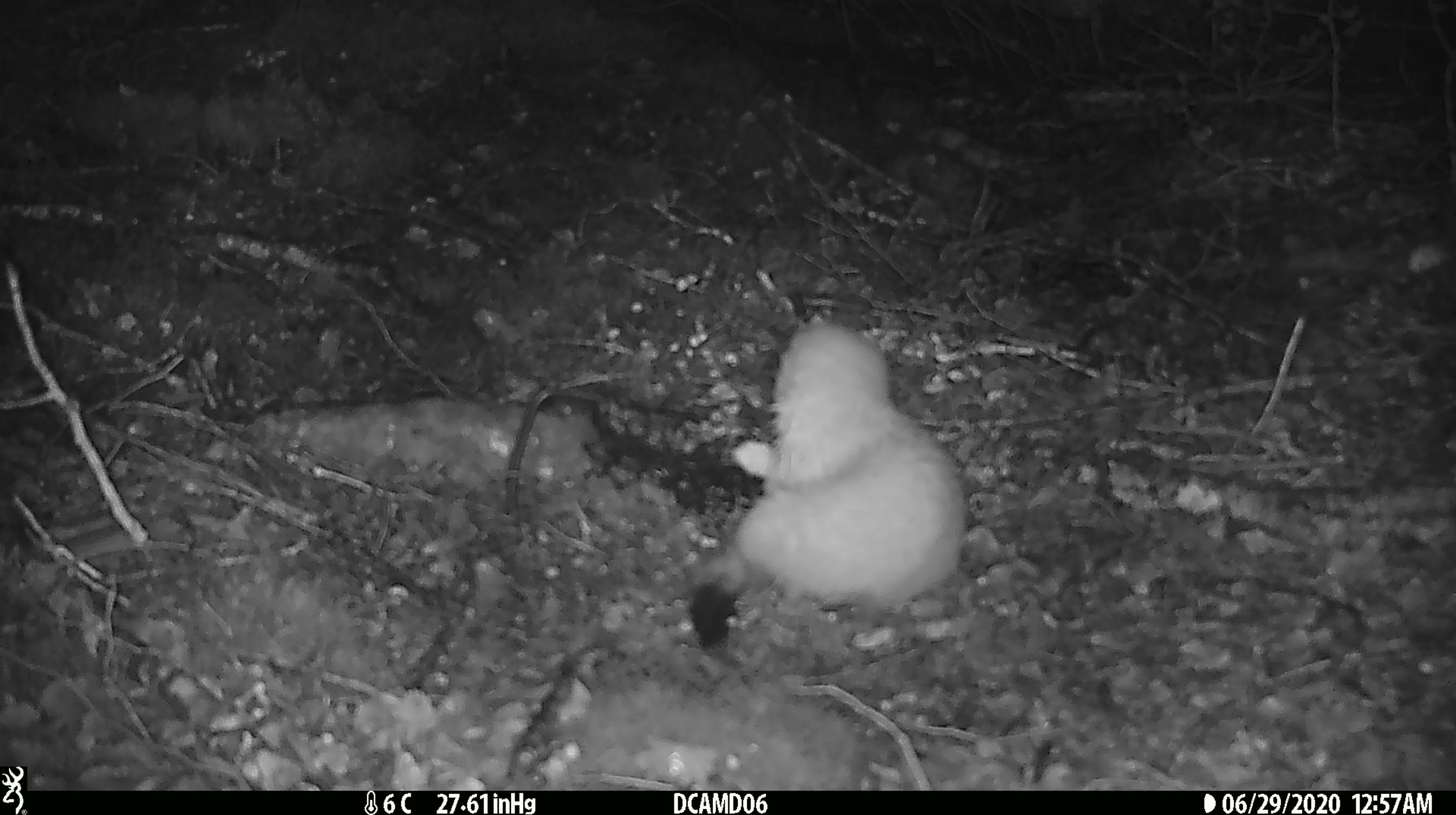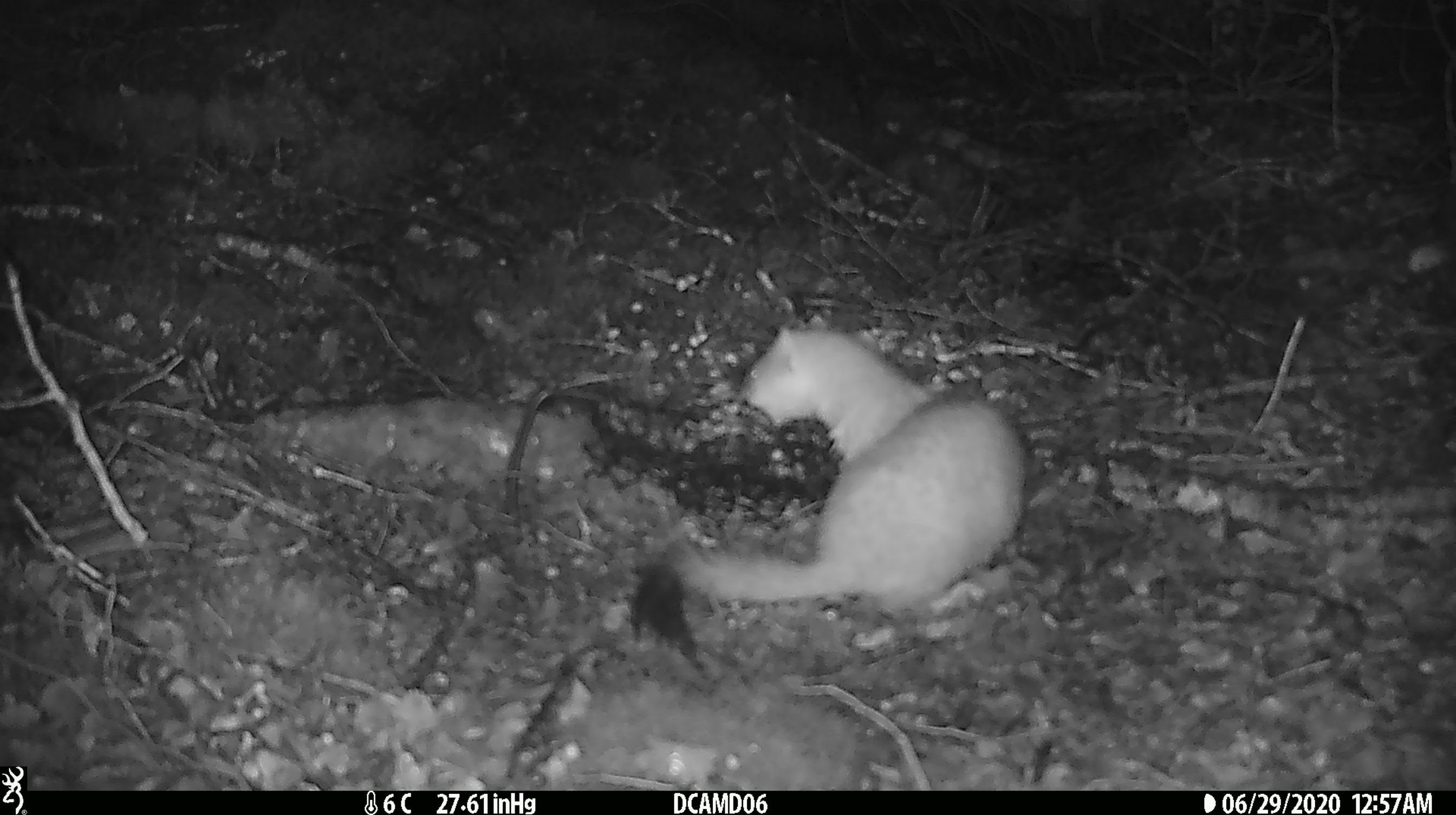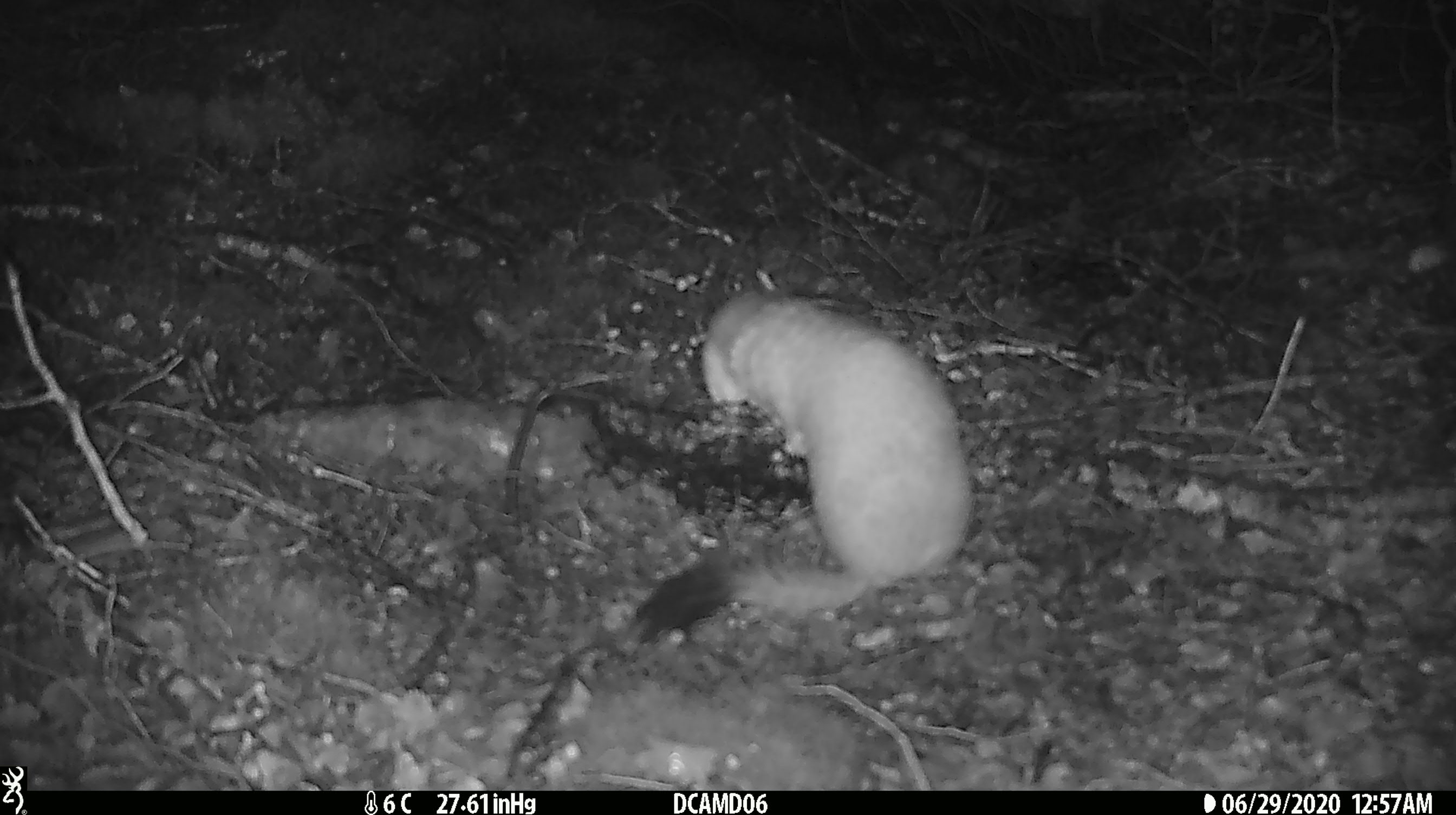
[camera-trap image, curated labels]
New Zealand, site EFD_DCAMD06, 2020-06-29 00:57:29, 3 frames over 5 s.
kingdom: Animalia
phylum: Chordata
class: Mammalia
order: Carnivora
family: Mustelidae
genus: Mustela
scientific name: Mustela erminea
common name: stoat